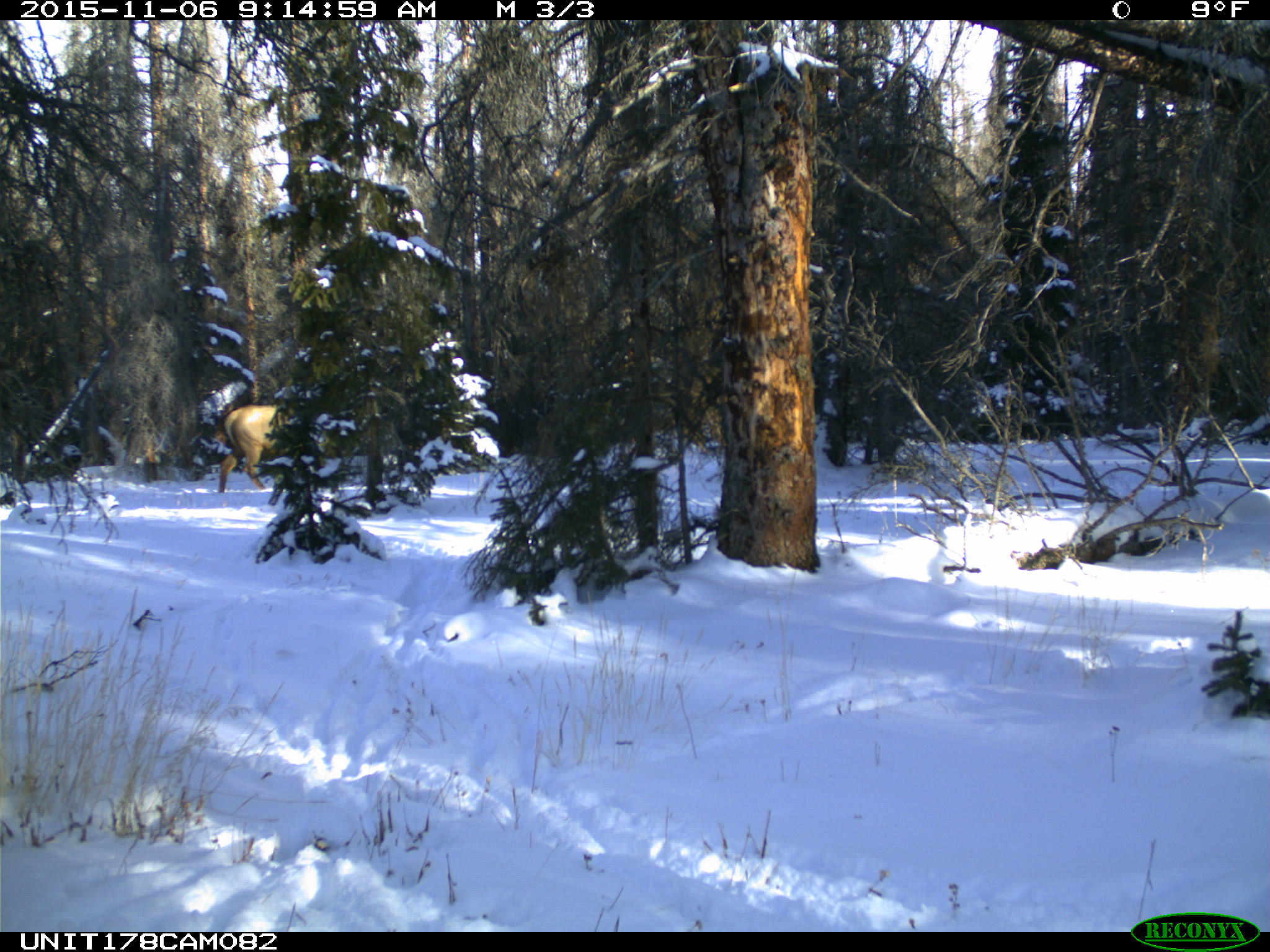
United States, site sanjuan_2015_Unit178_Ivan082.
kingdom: Animalia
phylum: Chordata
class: Mammalia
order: Artiodactyla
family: Cervidae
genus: Cervus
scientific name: Cervus elaphus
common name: red deer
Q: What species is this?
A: Cervus elaphus (red deer).